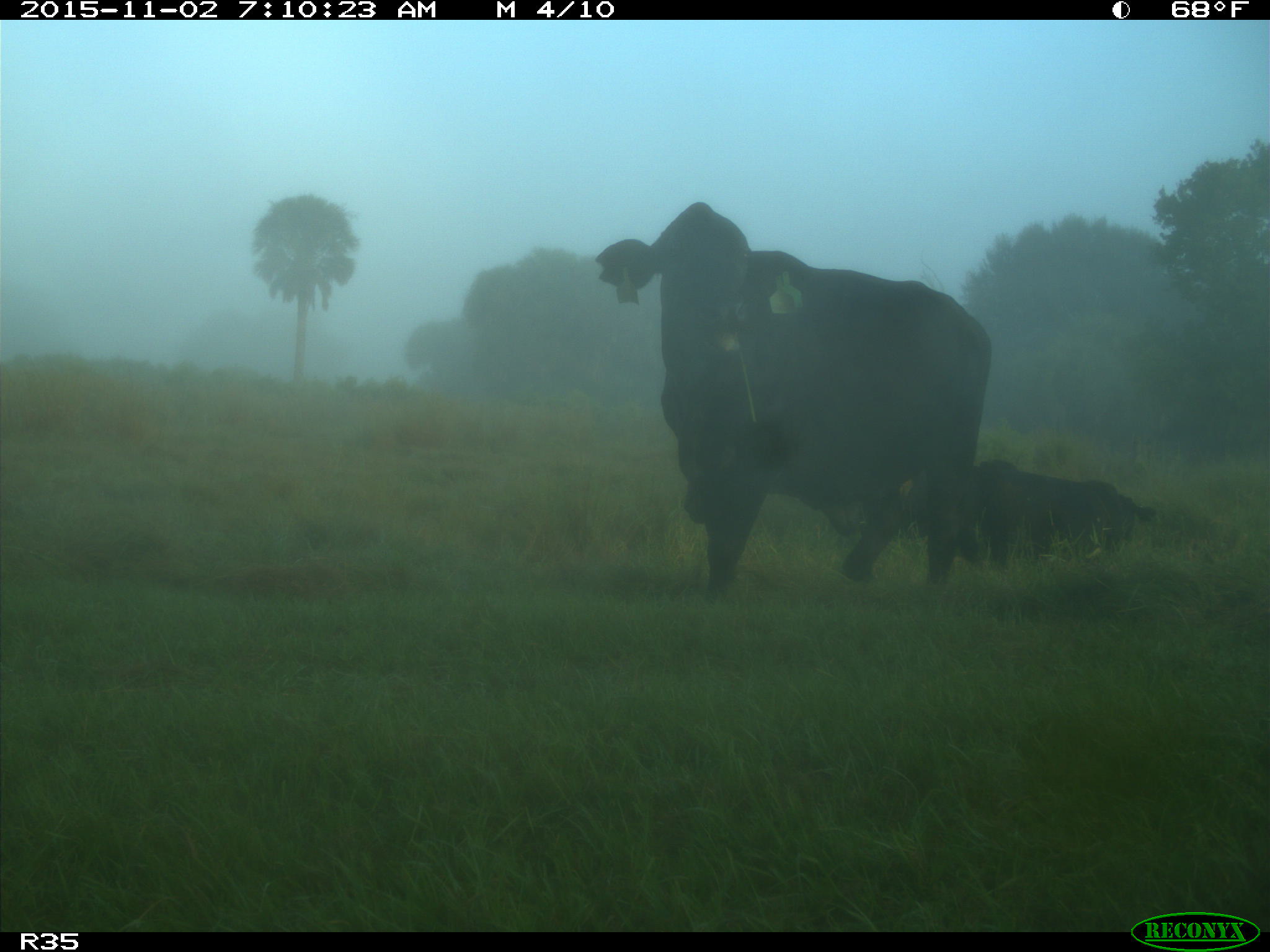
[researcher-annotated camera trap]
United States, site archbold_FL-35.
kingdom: Animalia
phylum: Chordata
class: Mammalia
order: Artiodactyla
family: Bovidae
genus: Bos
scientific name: Bos taurus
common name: domestic cow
Bos taurus (domestic cow).